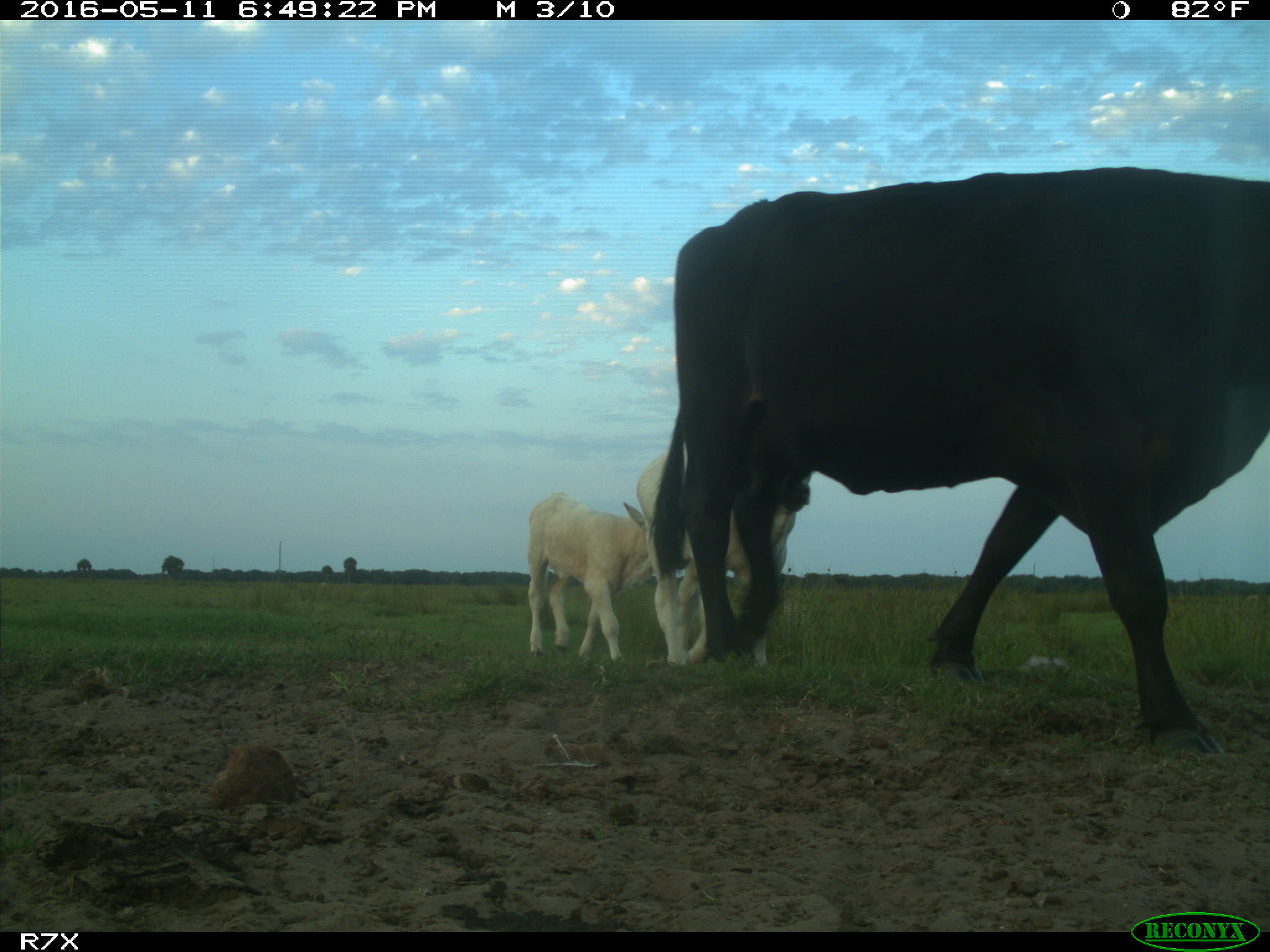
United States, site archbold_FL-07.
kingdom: Animalia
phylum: Chordata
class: Mammalia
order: Artiodactyla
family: Bovidae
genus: Bos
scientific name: Bos taurus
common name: domestic cow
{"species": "Bos taurus (domestic cow)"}